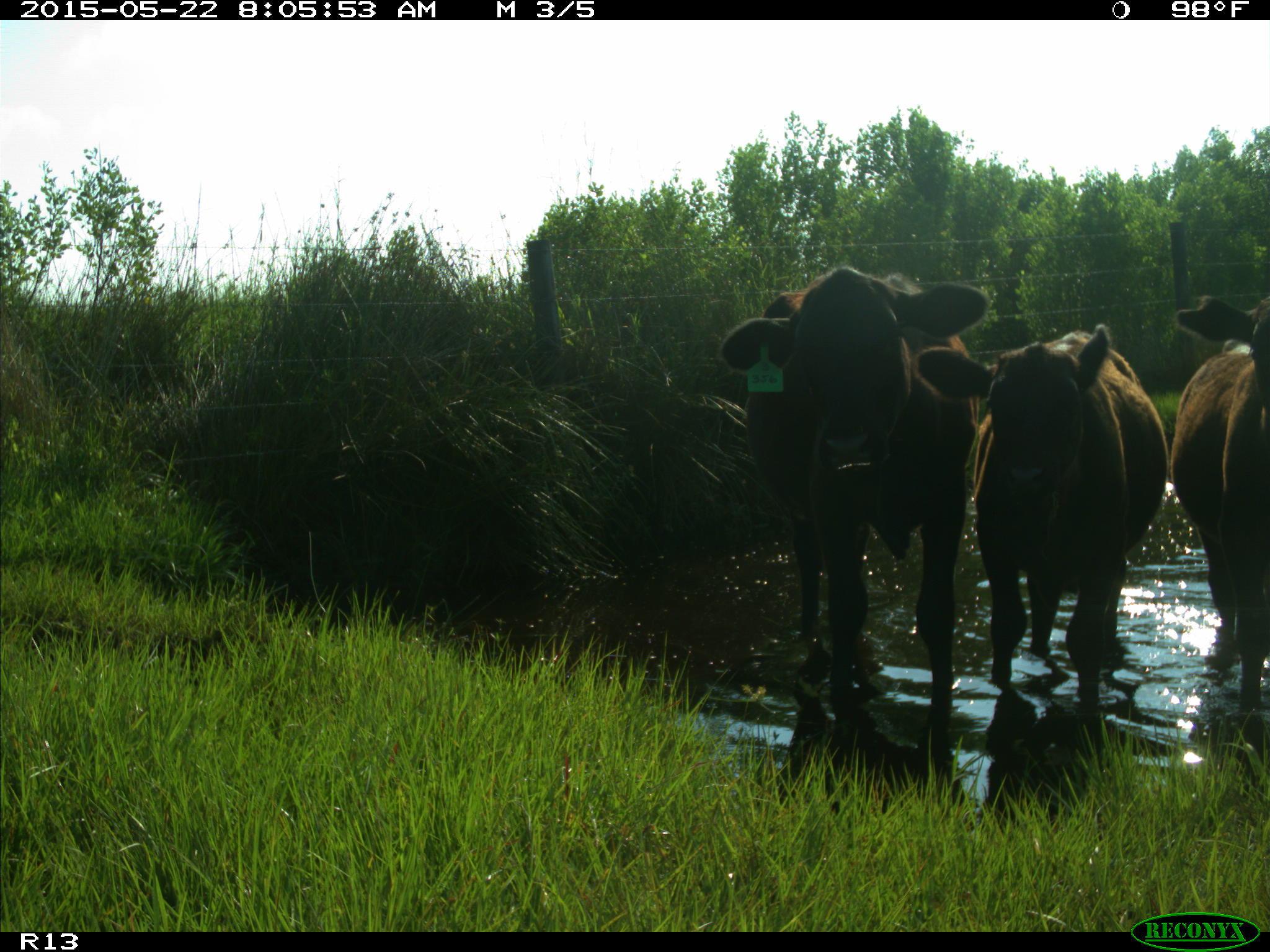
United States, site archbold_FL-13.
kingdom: Animalia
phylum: Chordata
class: Mammalia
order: Artiodactyla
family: Bovidae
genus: Bos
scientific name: Bos taurus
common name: domestic cow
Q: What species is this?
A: Bos taurus (domestic cow).